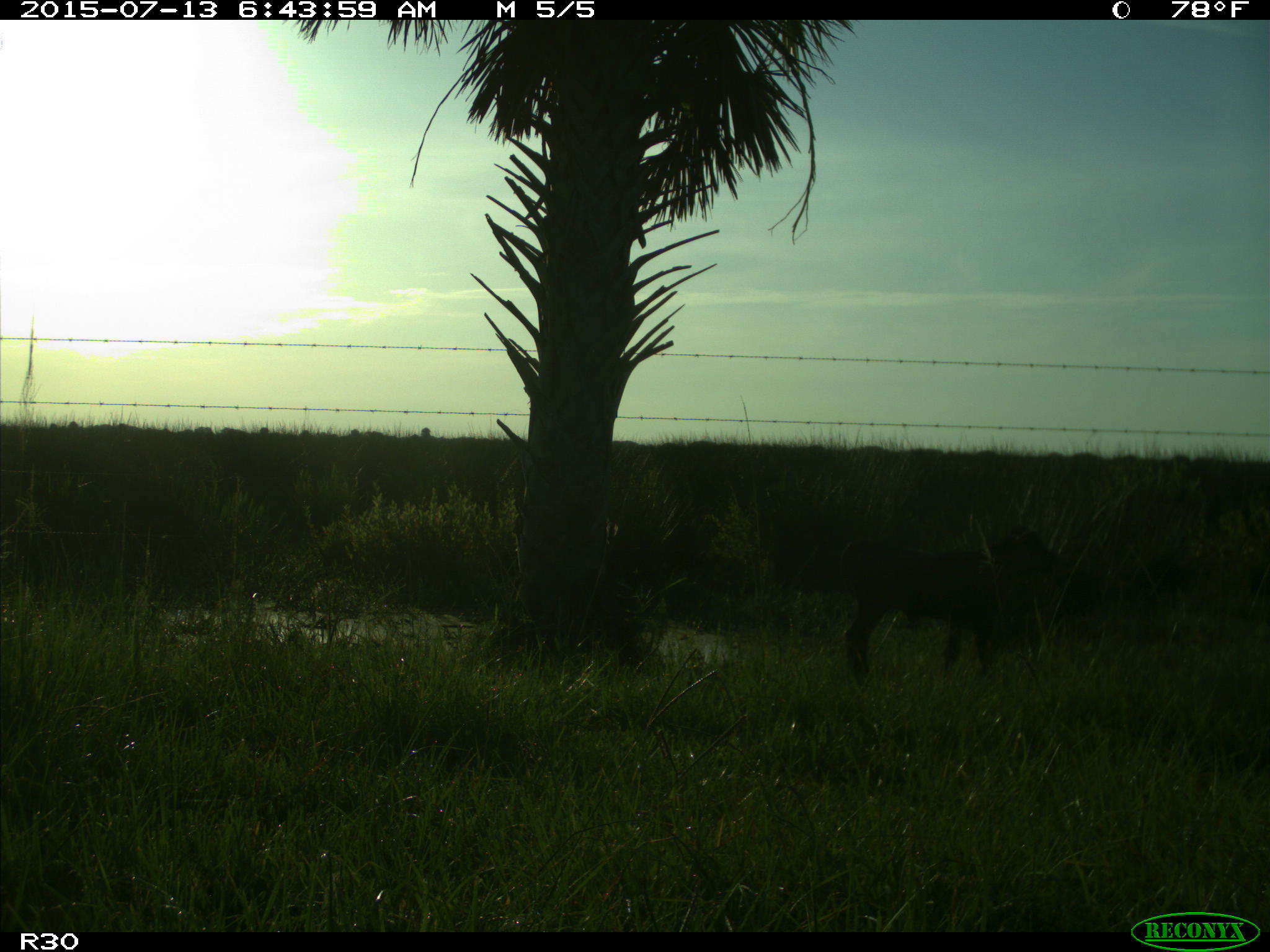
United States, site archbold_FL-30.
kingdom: Animalia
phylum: Chordata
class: Mammalia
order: Artiodactyla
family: Bovidae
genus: Bos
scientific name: Bos taurus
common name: domestic cow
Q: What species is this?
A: Bos taurus (domestic cow).